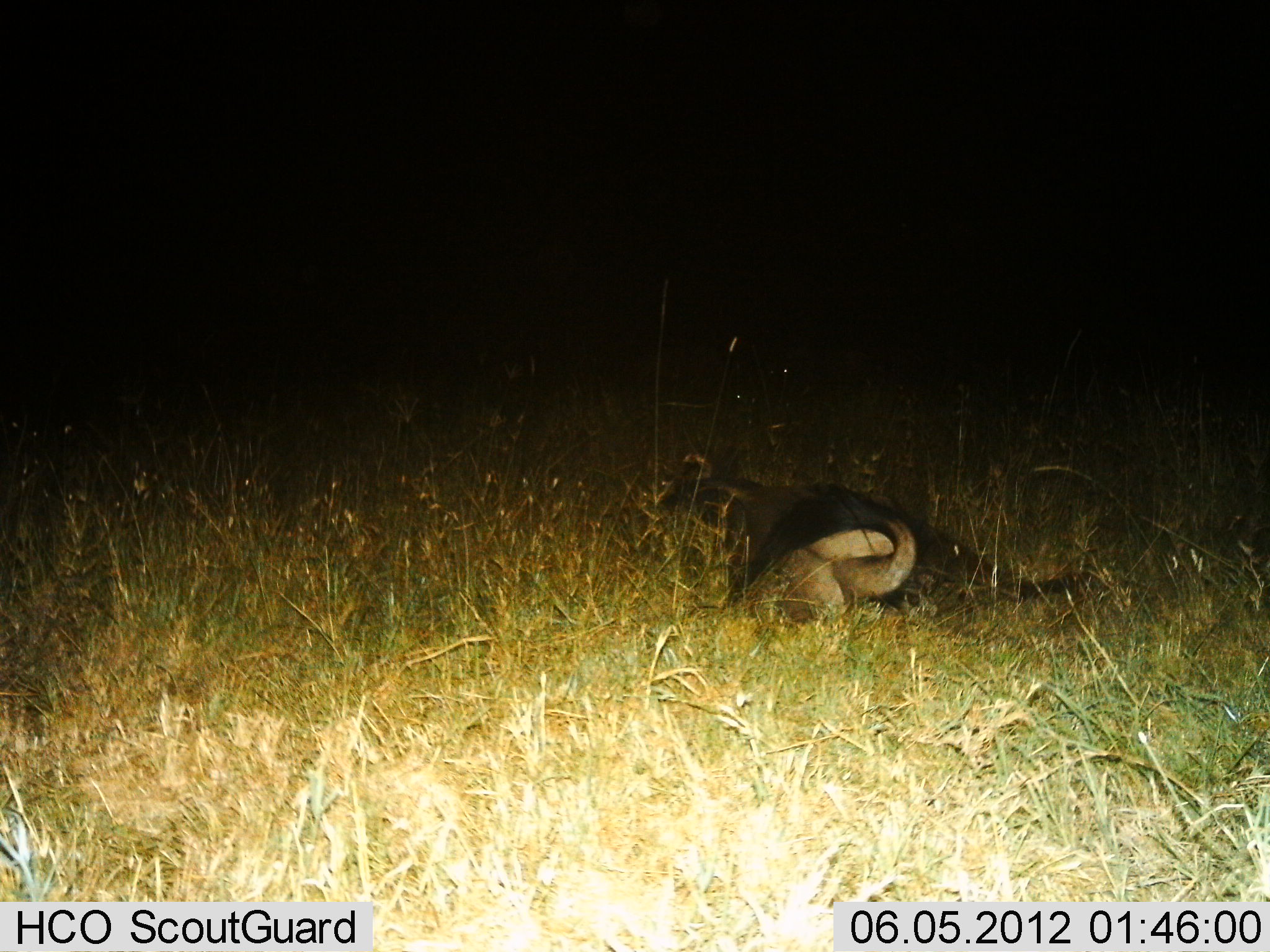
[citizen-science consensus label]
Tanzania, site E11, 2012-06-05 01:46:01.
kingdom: Animalia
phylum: Chordata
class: Mammalia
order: Artiodactyla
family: Bovidae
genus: Connochaetes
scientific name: Connochaetes taurinus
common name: blue wildebeest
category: wildebeest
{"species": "wildebeest (blue wildebeest) (Connochaetes taurinus)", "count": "1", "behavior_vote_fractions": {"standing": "0%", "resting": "100%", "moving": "14%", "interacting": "0%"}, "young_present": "0%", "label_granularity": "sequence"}